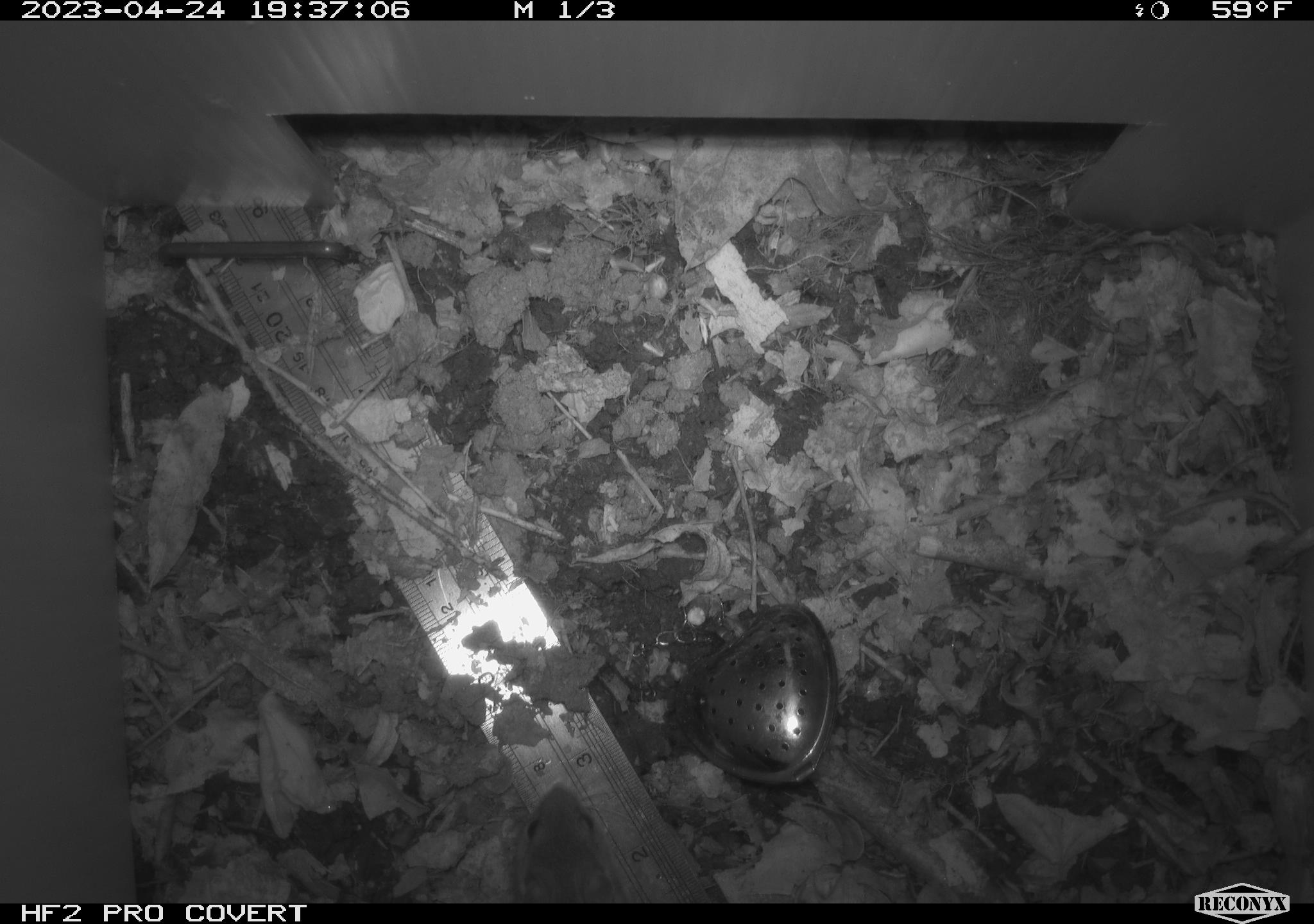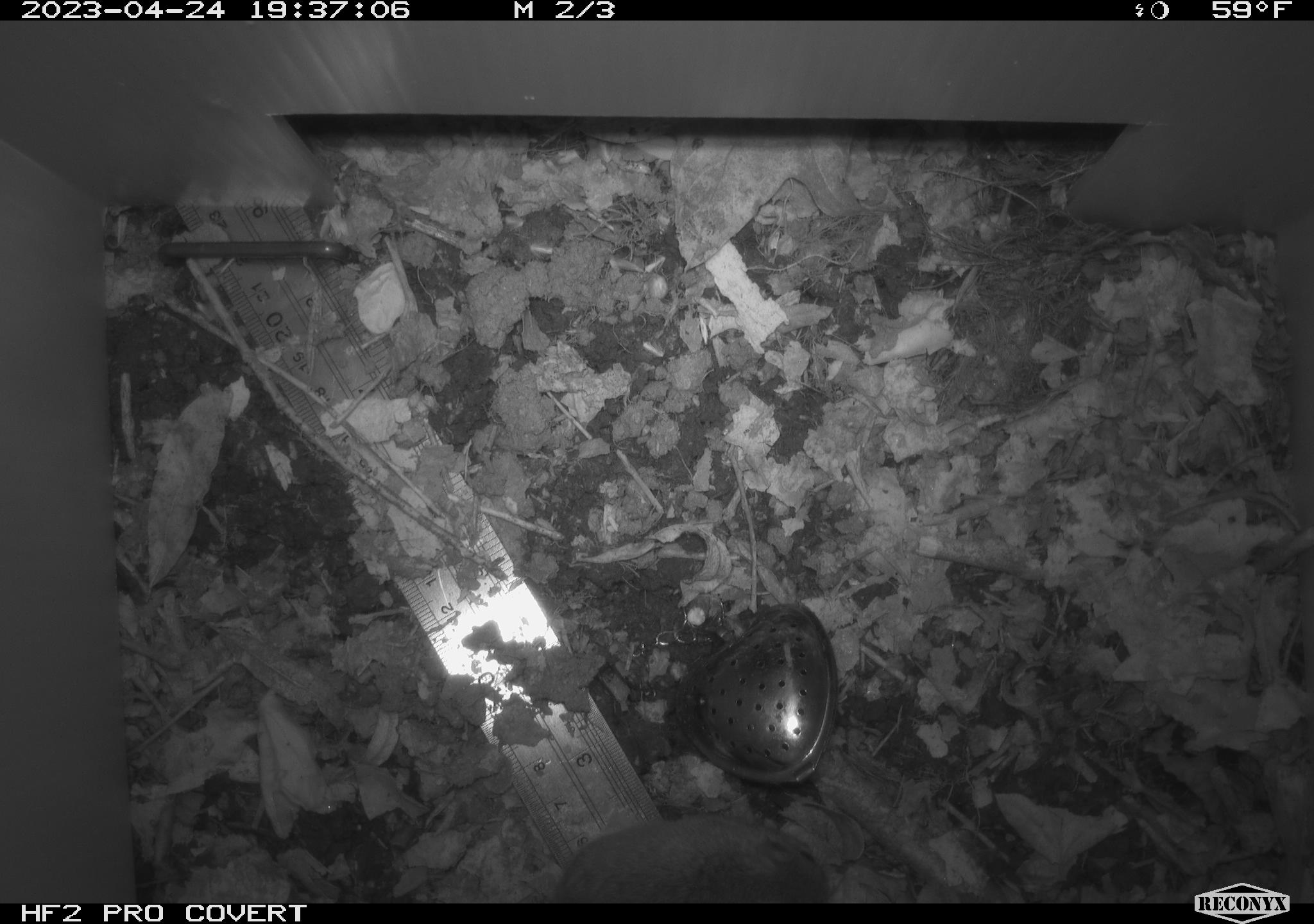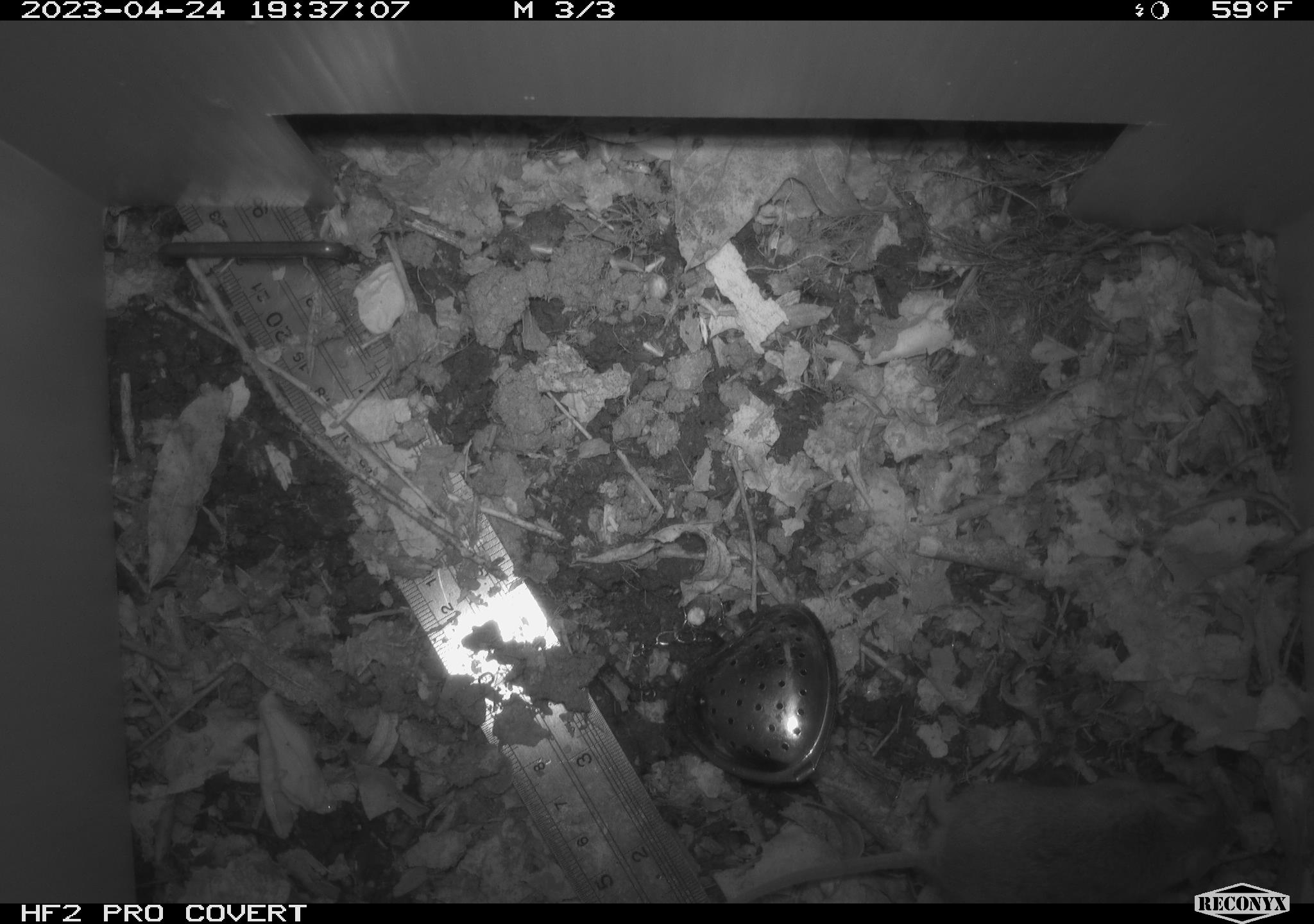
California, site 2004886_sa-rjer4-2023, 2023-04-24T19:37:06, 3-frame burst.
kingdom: Animalia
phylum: Chordata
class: Mammalia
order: Rodentia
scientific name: Rodentia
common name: mouse species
Mouse species (Rodentia).